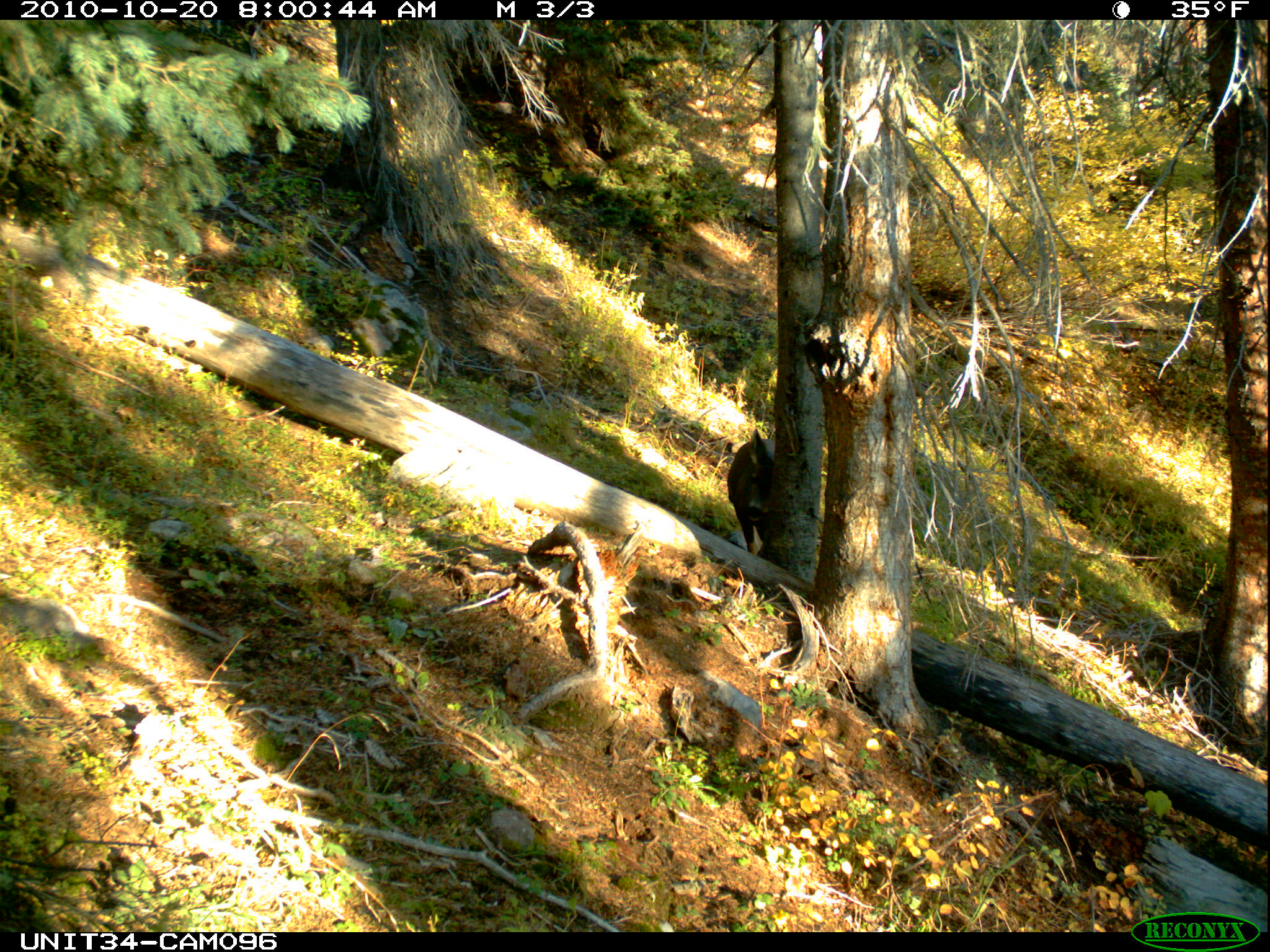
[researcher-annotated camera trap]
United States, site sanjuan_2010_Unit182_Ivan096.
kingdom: Animalia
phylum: Chordata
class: Mammalia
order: Artiodactyla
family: Cervidae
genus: Odocoileus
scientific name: Odocoileus hemionus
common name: mule deer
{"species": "Odocoileus hemionus (mule deer)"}